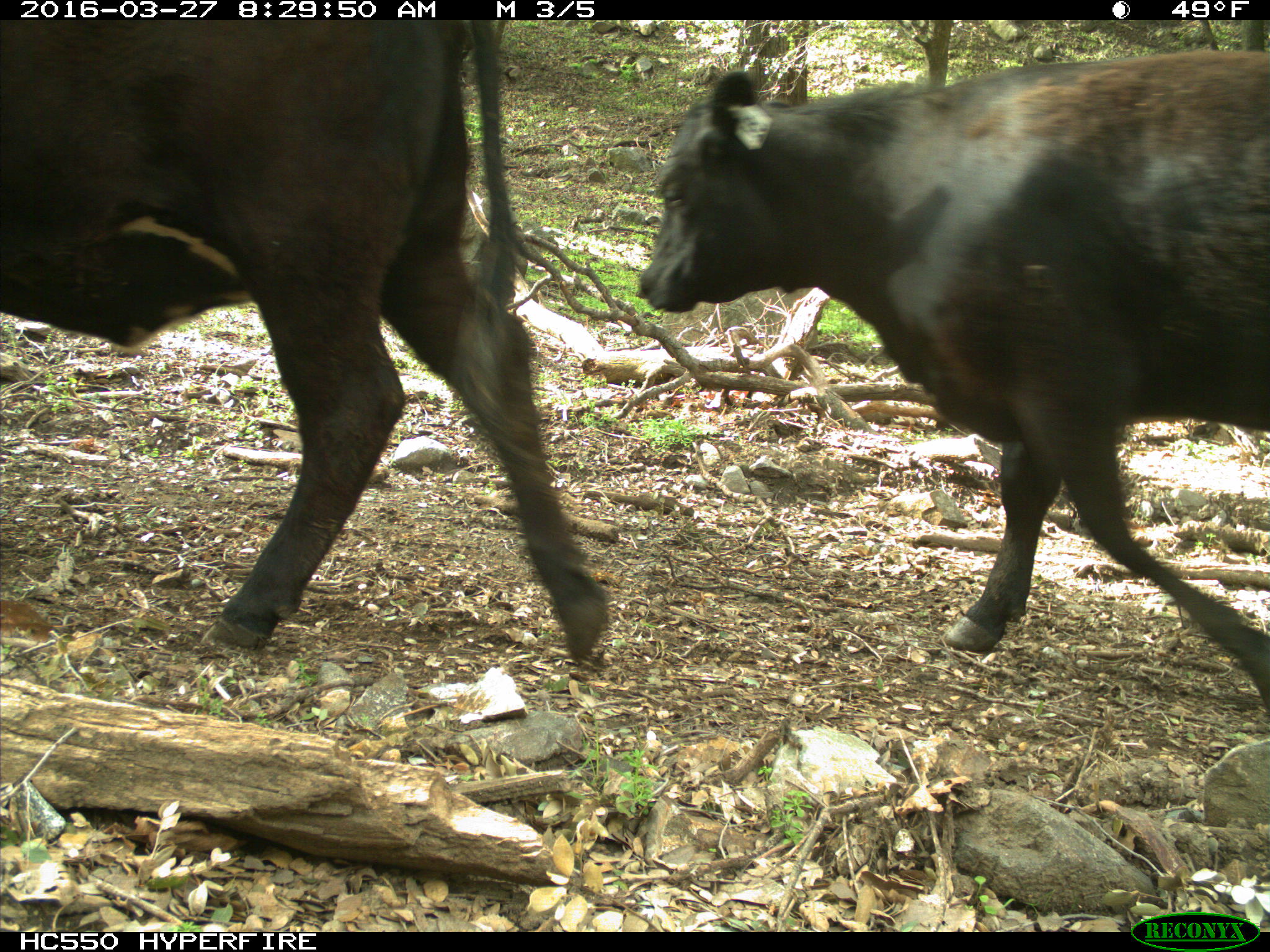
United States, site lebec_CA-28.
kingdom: Animalia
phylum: Chordata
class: Mammalia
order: Artiodactyla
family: Bovidae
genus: Bos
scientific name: Bos taurus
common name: domestic cow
Bos taurus (domestic cow).